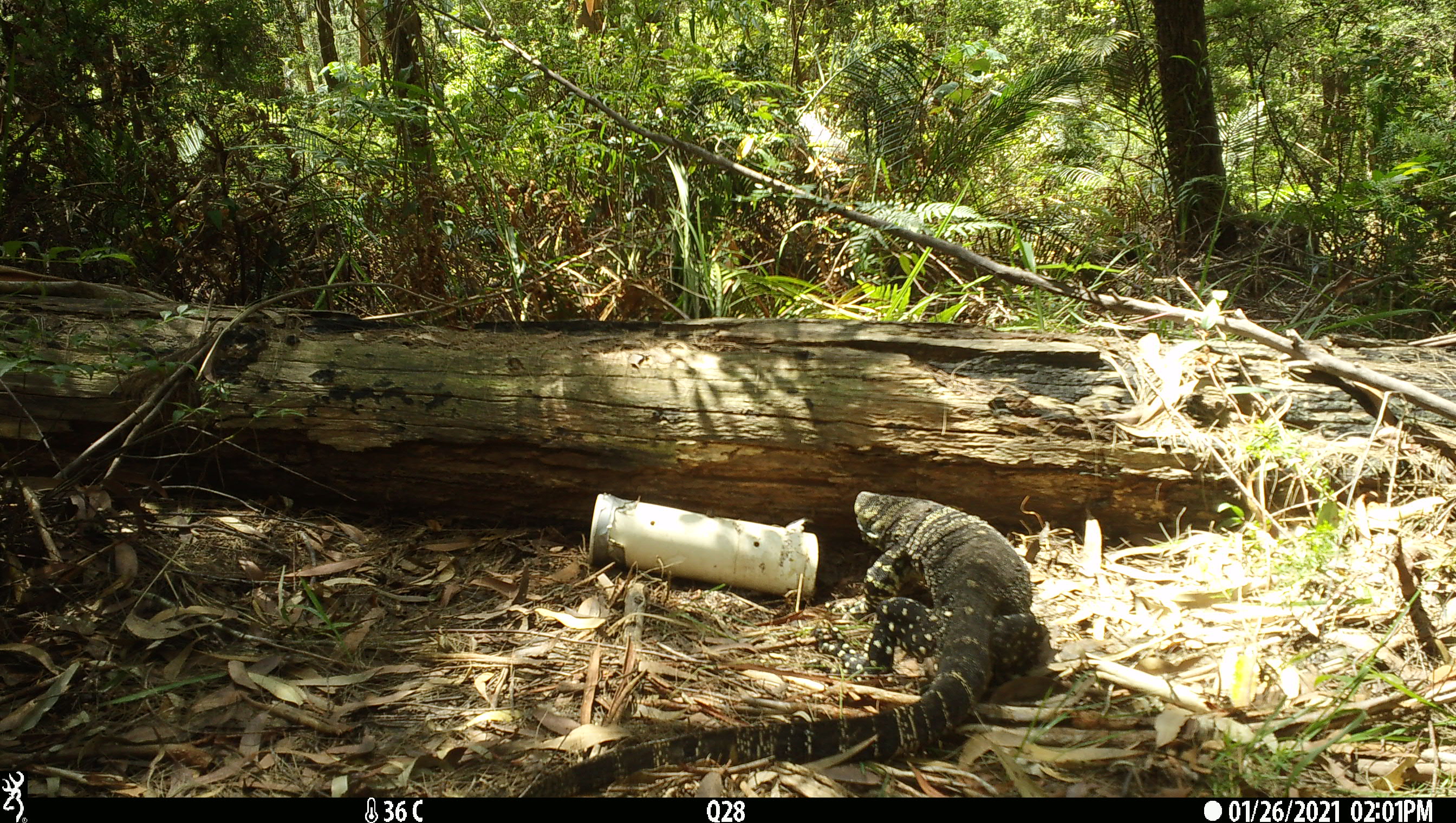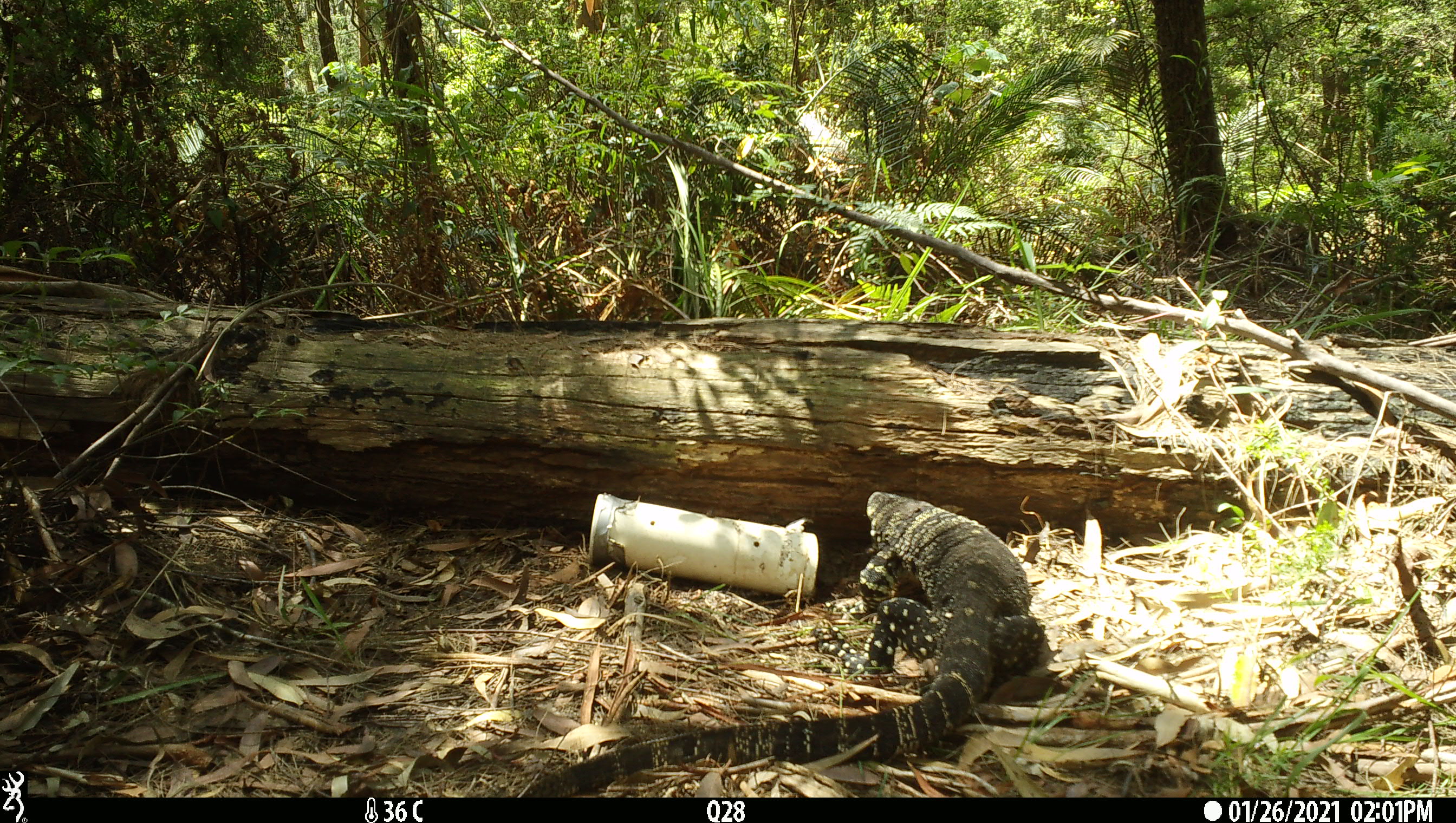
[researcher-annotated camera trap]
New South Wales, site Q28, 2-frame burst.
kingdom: Animalia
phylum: Chordata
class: Reptilia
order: Squamata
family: Varanidae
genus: Varanus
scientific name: Varanus varius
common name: lace monitor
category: goanna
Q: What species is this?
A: Goanna (lace monitor) (Varanus varius).